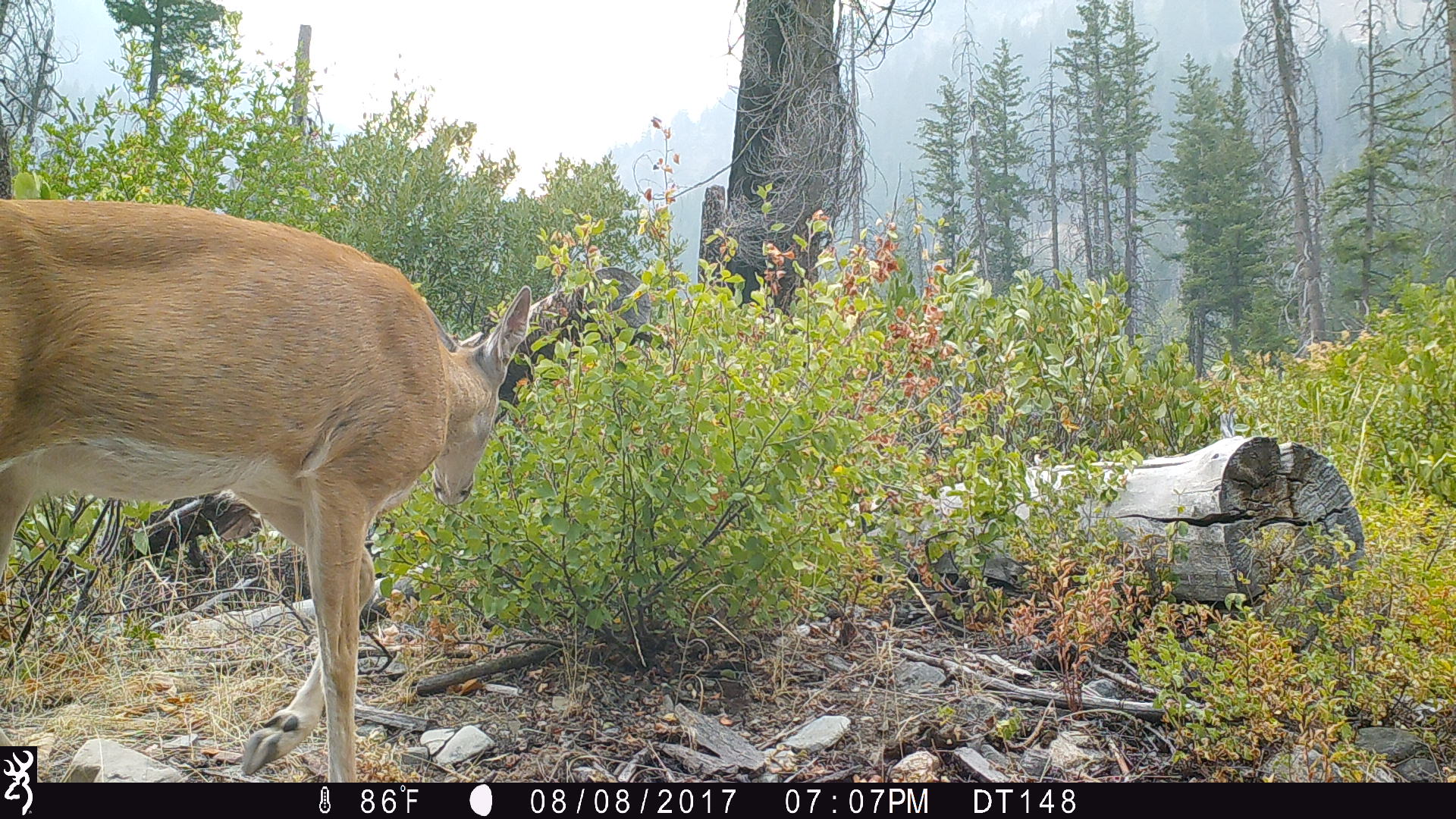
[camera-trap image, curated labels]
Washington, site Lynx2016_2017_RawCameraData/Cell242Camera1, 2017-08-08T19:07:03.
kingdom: Animalia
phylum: Chordata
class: Mammalia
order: Artiodactyla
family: Cervidae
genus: Odocoileus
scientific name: Odocoileus virginianus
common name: white-tailed deer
Odocoileus virginianus (white-tailed deer). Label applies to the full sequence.